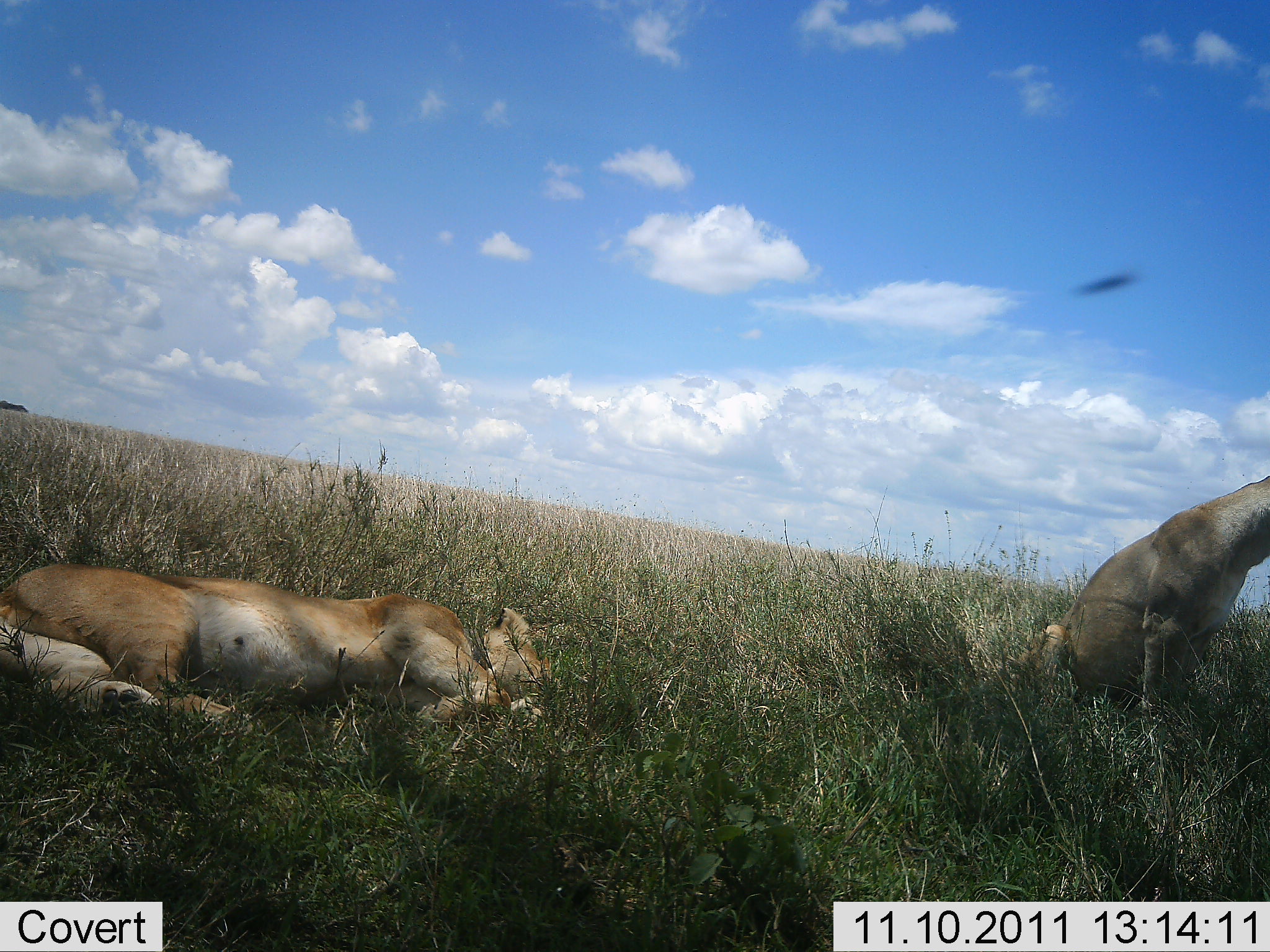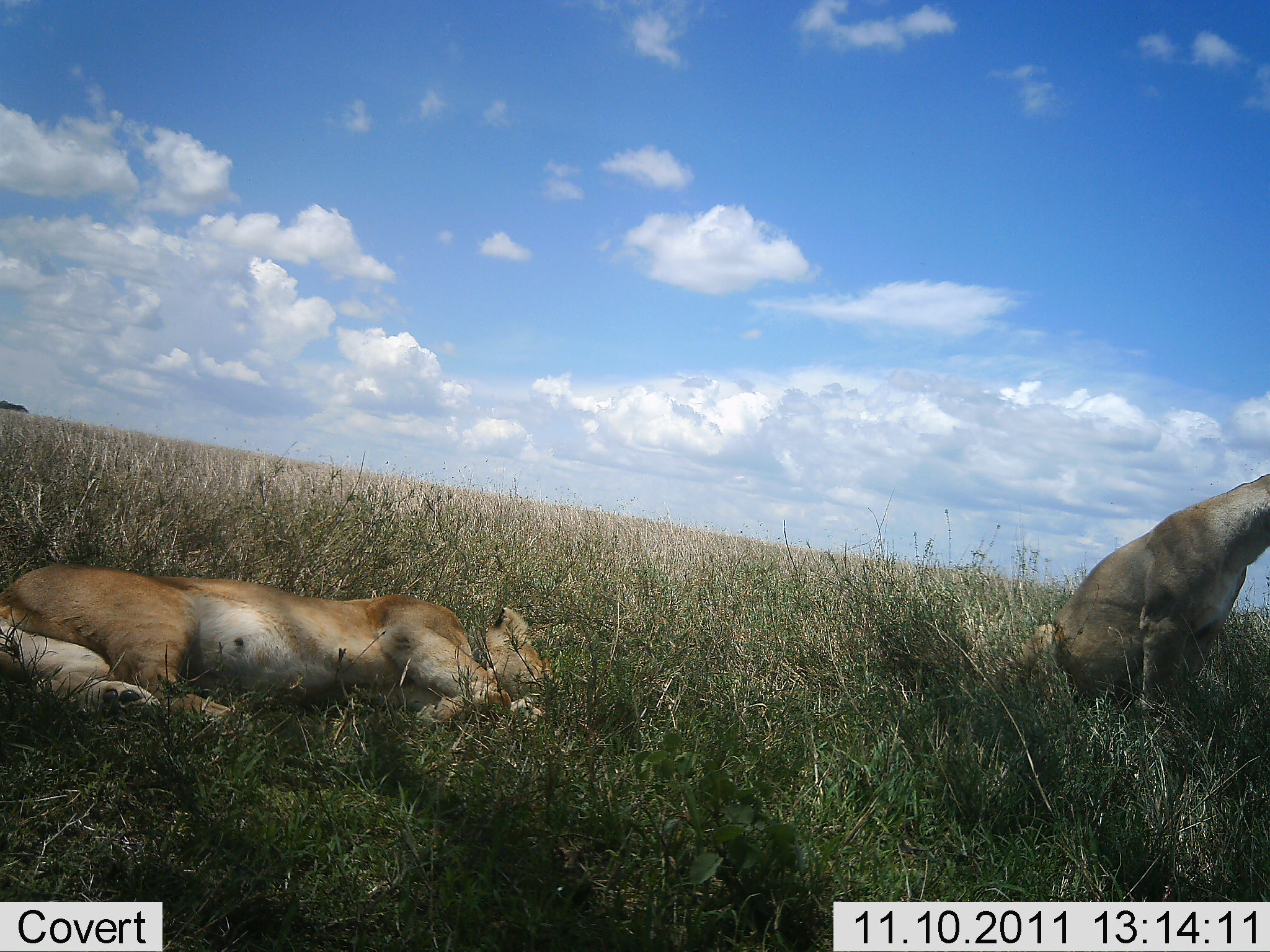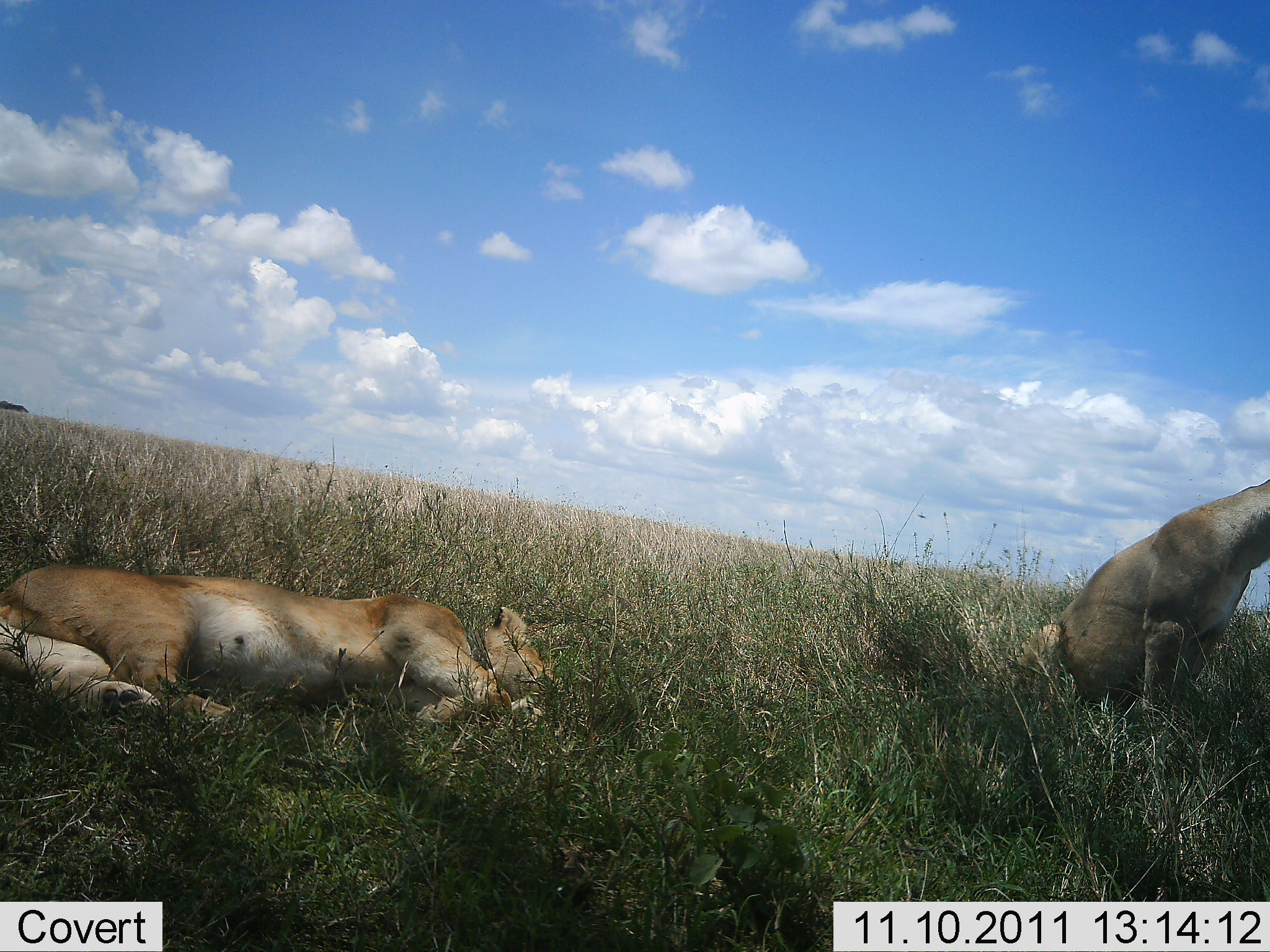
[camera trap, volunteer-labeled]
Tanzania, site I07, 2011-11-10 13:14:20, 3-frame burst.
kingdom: Animalia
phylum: Chordata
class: Mammalia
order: Carnivora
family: Felidae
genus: Panthera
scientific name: Panthera leo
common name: lion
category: lionfemale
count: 2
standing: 8%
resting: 100%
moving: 0%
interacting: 0%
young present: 0%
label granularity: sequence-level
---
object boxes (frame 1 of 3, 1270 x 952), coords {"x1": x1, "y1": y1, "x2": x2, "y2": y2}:
animal: {"x1": 0, "y1": 561, "x2": 555, "y2": 740}; {"x1": 1014, "y1": 474, "x2": 1270, "y2": 724}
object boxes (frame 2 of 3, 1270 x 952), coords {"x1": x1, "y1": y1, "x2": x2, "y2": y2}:
animal: {"x1": 0, "y1": 566, "x2": 558, "y2": 741}; {"x1": 1014, "y1": 474, "x2": 1270, "y2": 724}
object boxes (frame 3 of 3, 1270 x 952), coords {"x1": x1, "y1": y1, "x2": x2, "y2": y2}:
animal: {"x1": 0, "y1": 563, "x2": 549, "y2": 741}; {"x1": 1015, "y1": 475, "x2": 1270, "y2": 723}